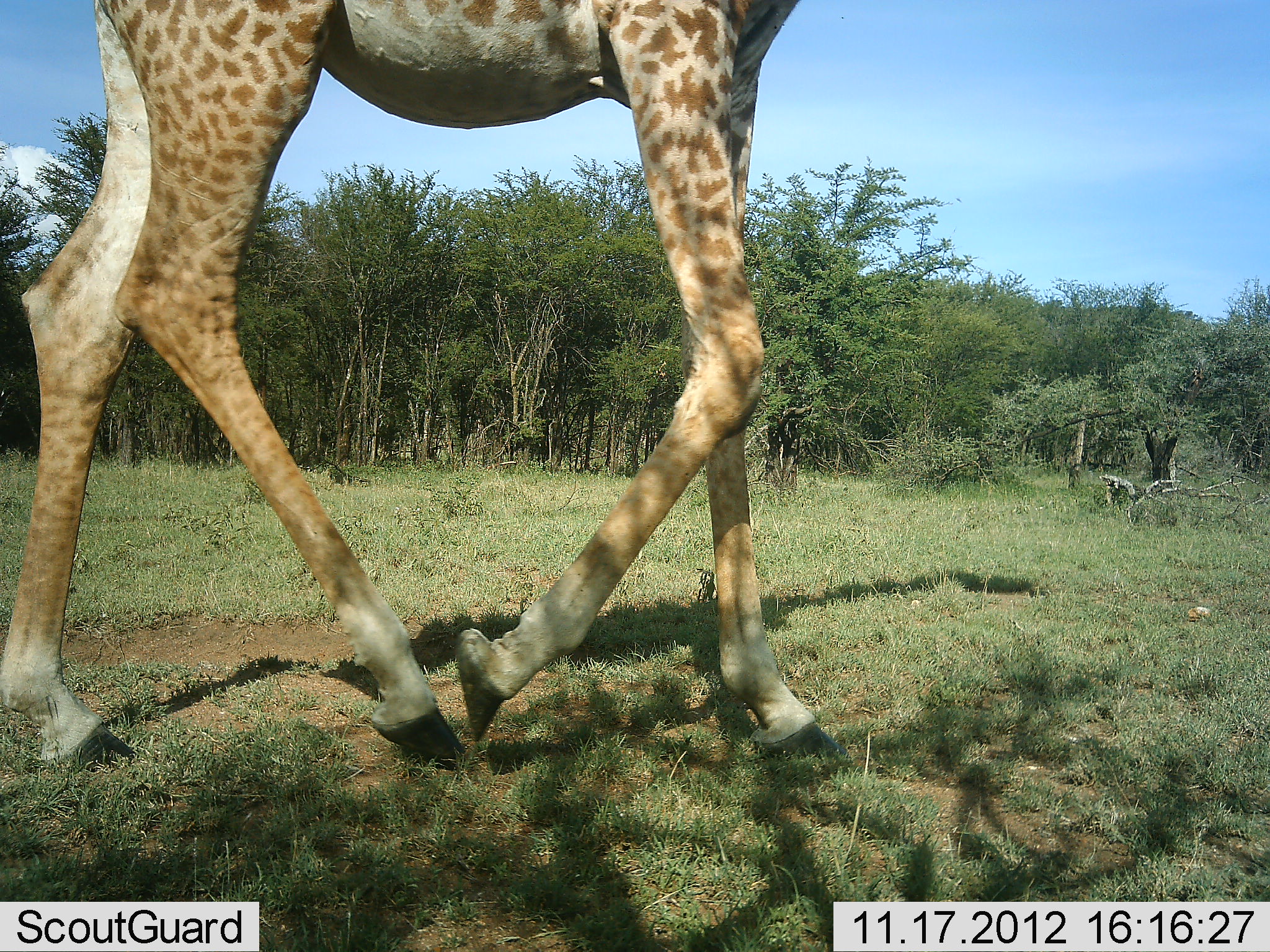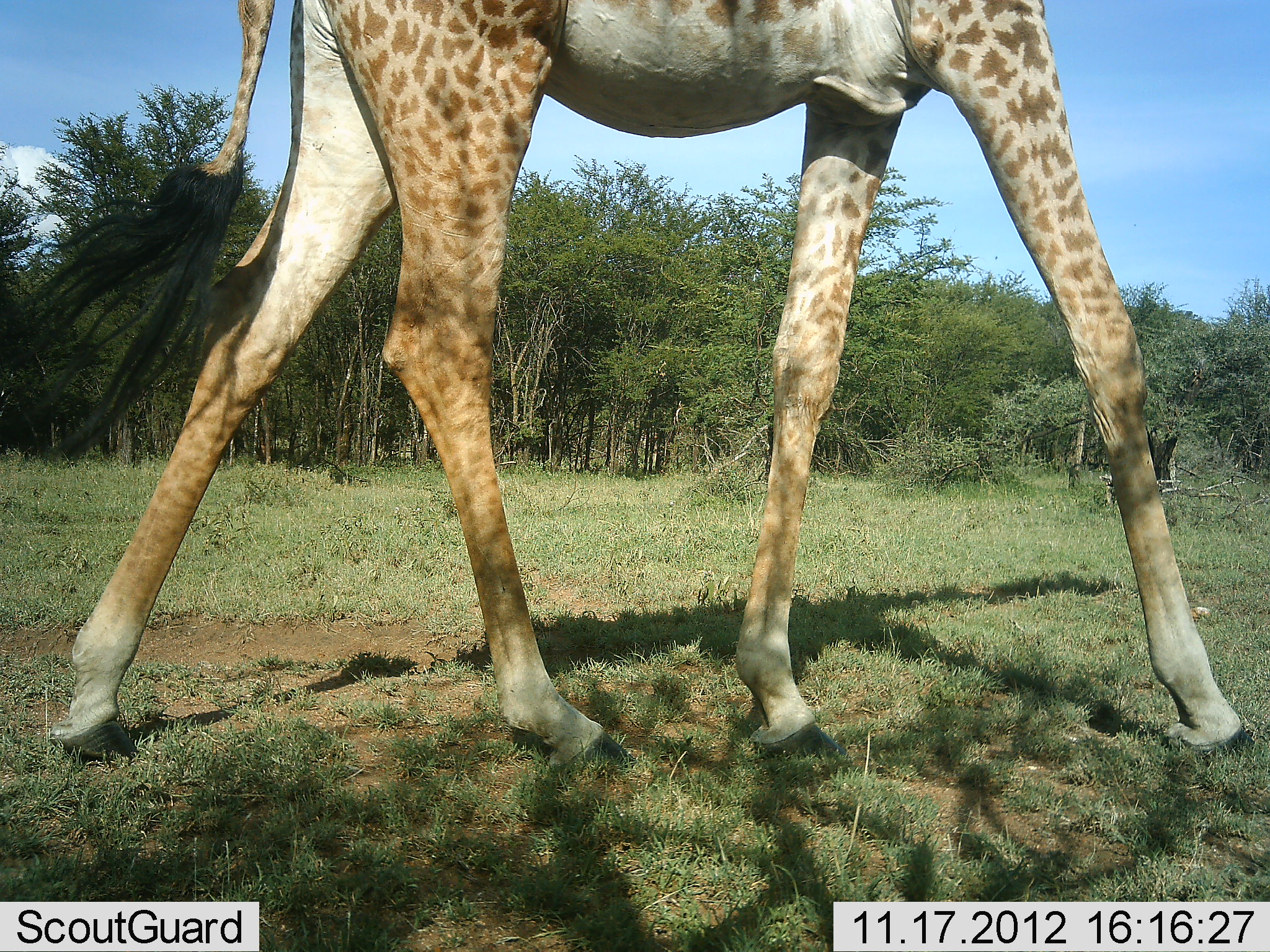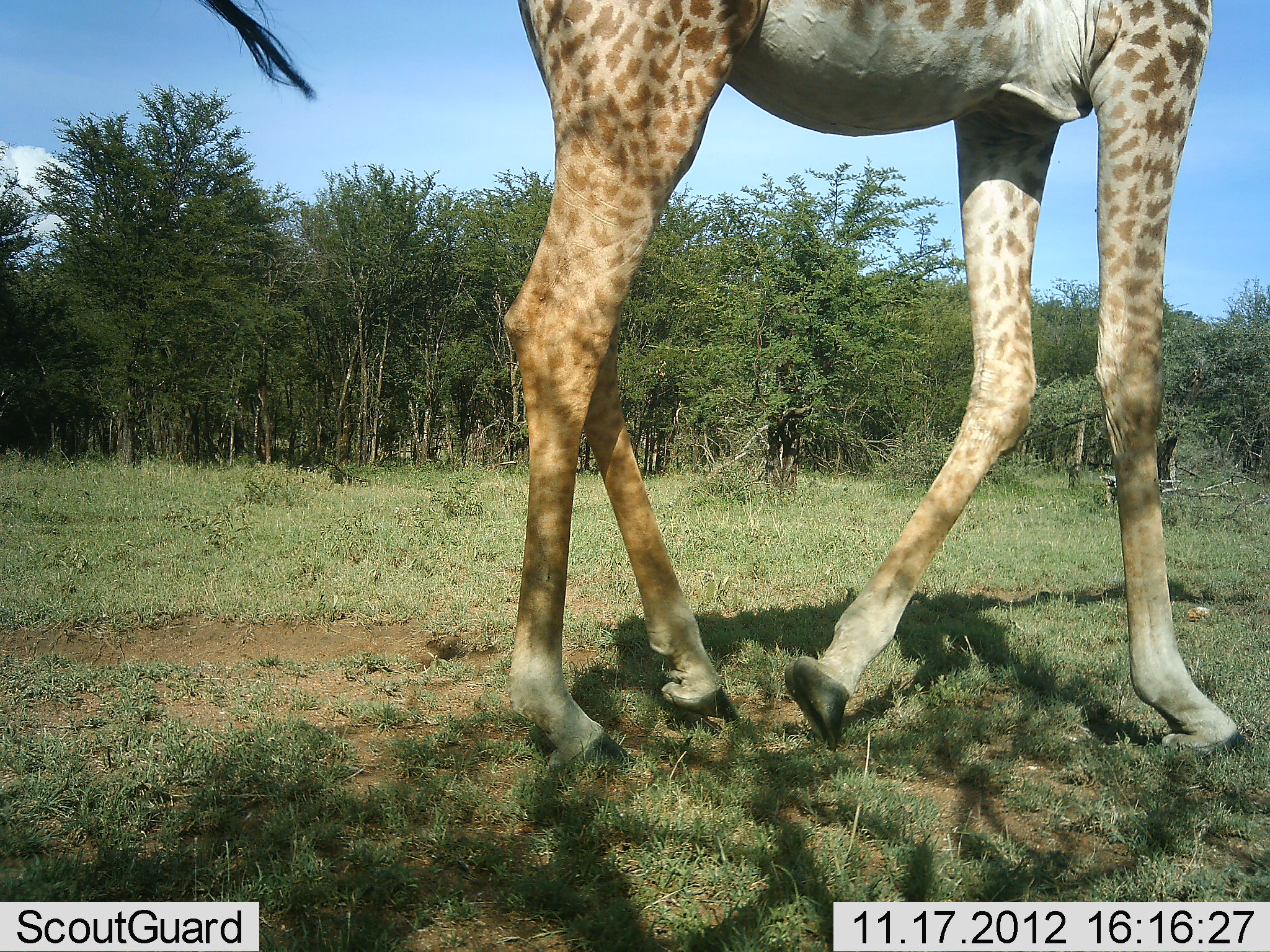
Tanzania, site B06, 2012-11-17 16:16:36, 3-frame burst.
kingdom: Animalia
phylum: Chordata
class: Mammalia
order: Artiodactyla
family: Giraffidae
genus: Giraffa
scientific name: Giraffa camelopardalis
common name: giraffe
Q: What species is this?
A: Giraffe (Giraffa camelopardalis).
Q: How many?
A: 1.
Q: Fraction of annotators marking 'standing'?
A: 0%.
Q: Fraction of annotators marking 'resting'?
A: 0%.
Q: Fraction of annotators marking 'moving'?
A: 100%.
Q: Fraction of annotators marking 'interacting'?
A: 0%.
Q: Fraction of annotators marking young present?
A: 0%.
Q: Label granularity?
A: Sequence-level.